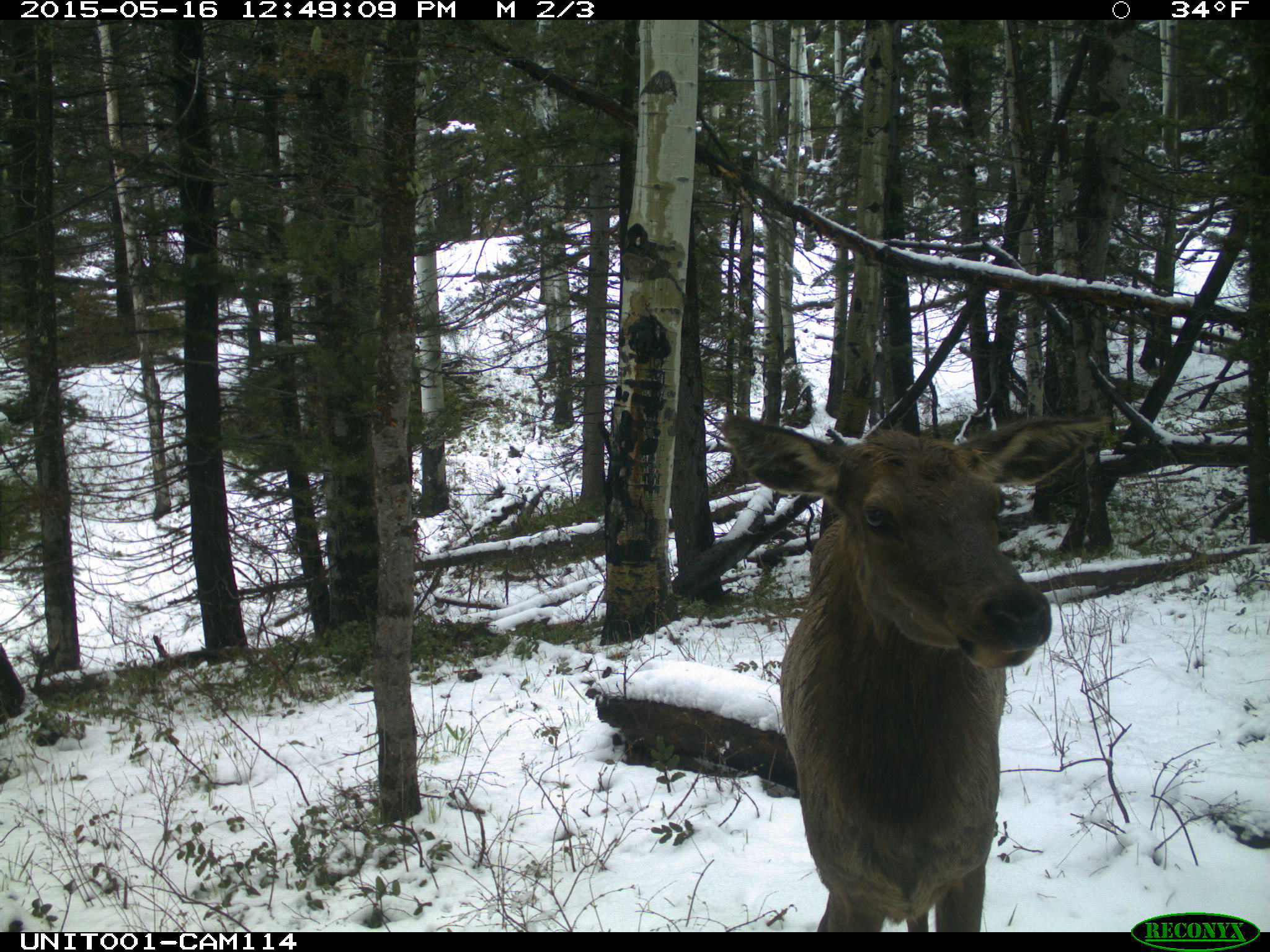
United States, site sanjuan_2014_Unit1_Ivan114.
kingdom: Animalia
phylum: Chordata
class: Mammalia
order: Artiodactyla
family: Cervidae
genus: Cervus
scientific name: Cervus elaphus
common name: red deer